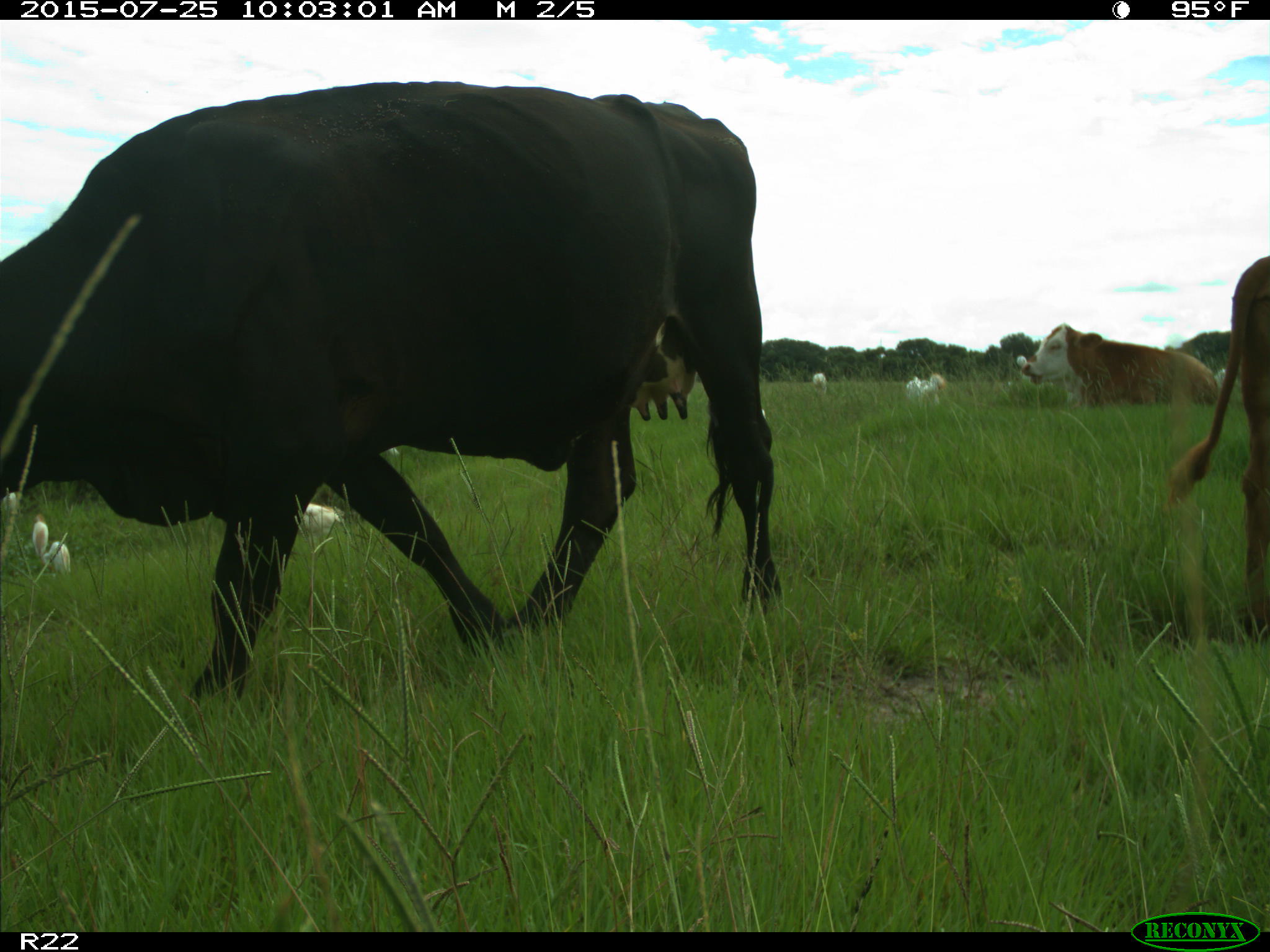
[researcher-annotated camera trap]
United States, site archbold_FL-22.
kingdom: Animalia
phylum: Chordata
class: Mammalia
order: Artiodactyla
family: Bovidae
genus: Bos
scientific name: Bos taurus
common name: domestic cow